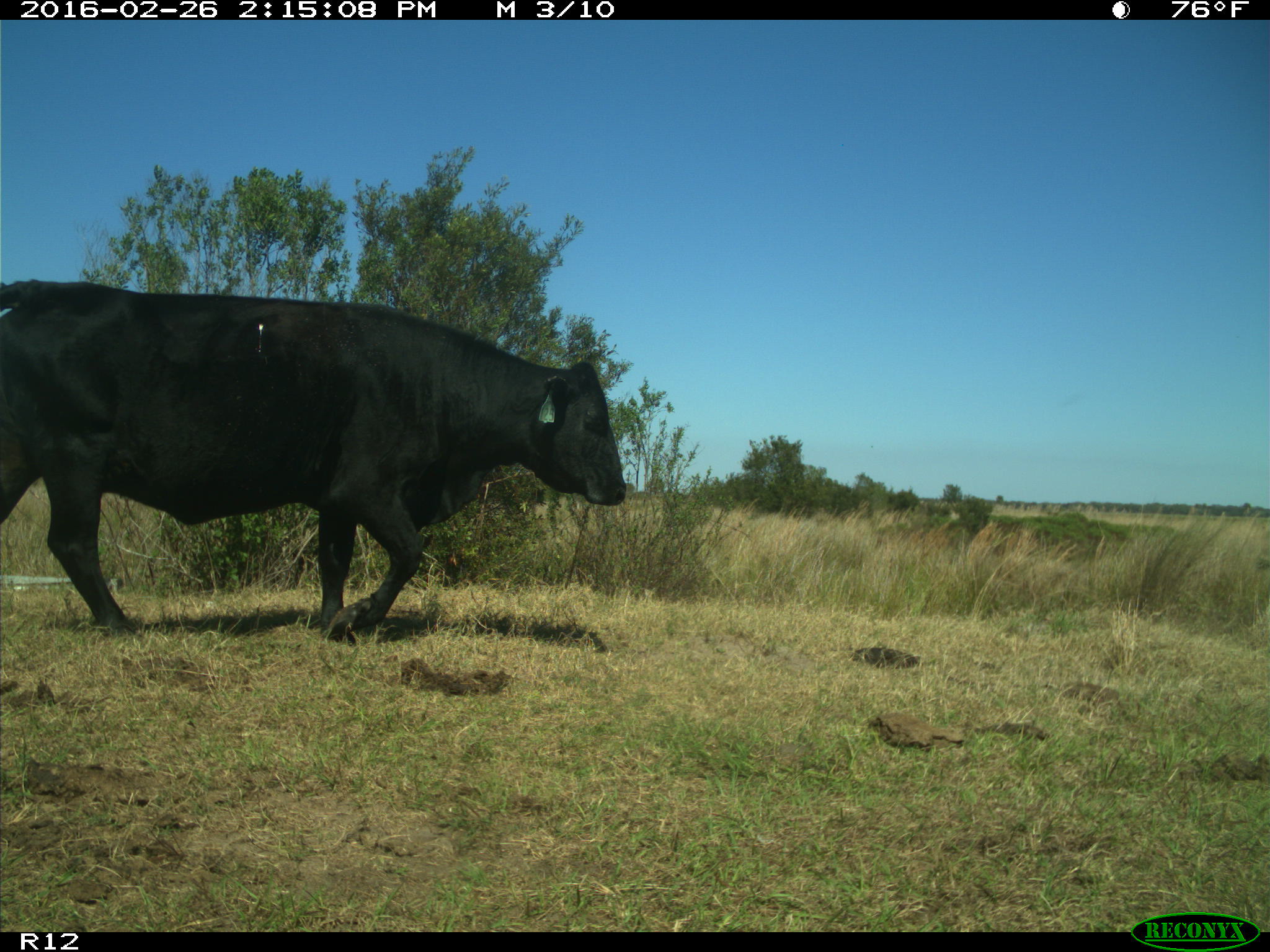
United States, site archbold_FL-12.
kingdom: Animalia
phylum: Chordata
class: Mammalia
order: Artiodactyla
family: Bovidae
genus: Bos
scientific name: Bos taurus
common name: domestic cow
Bos taurus (domestic cow).